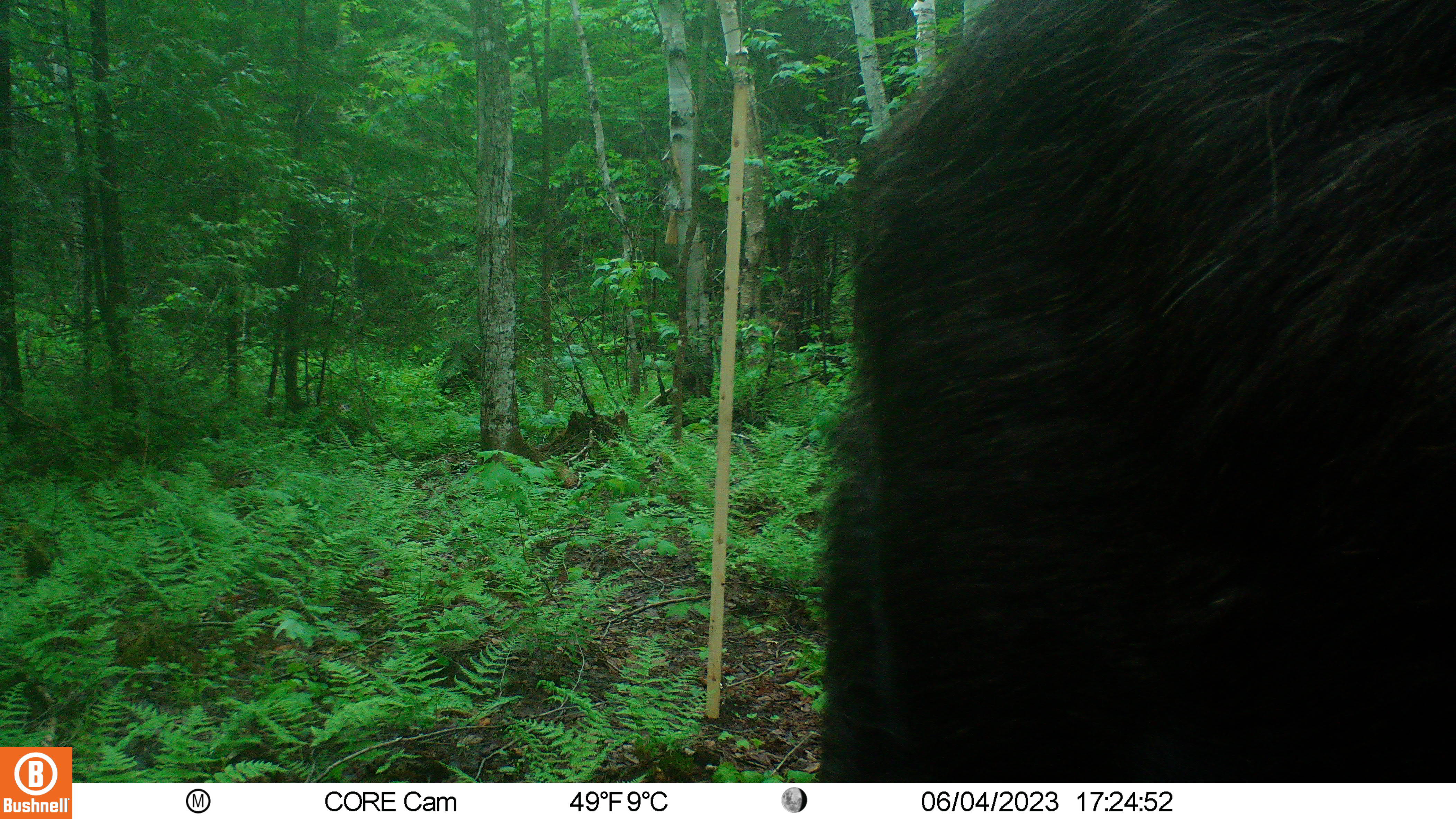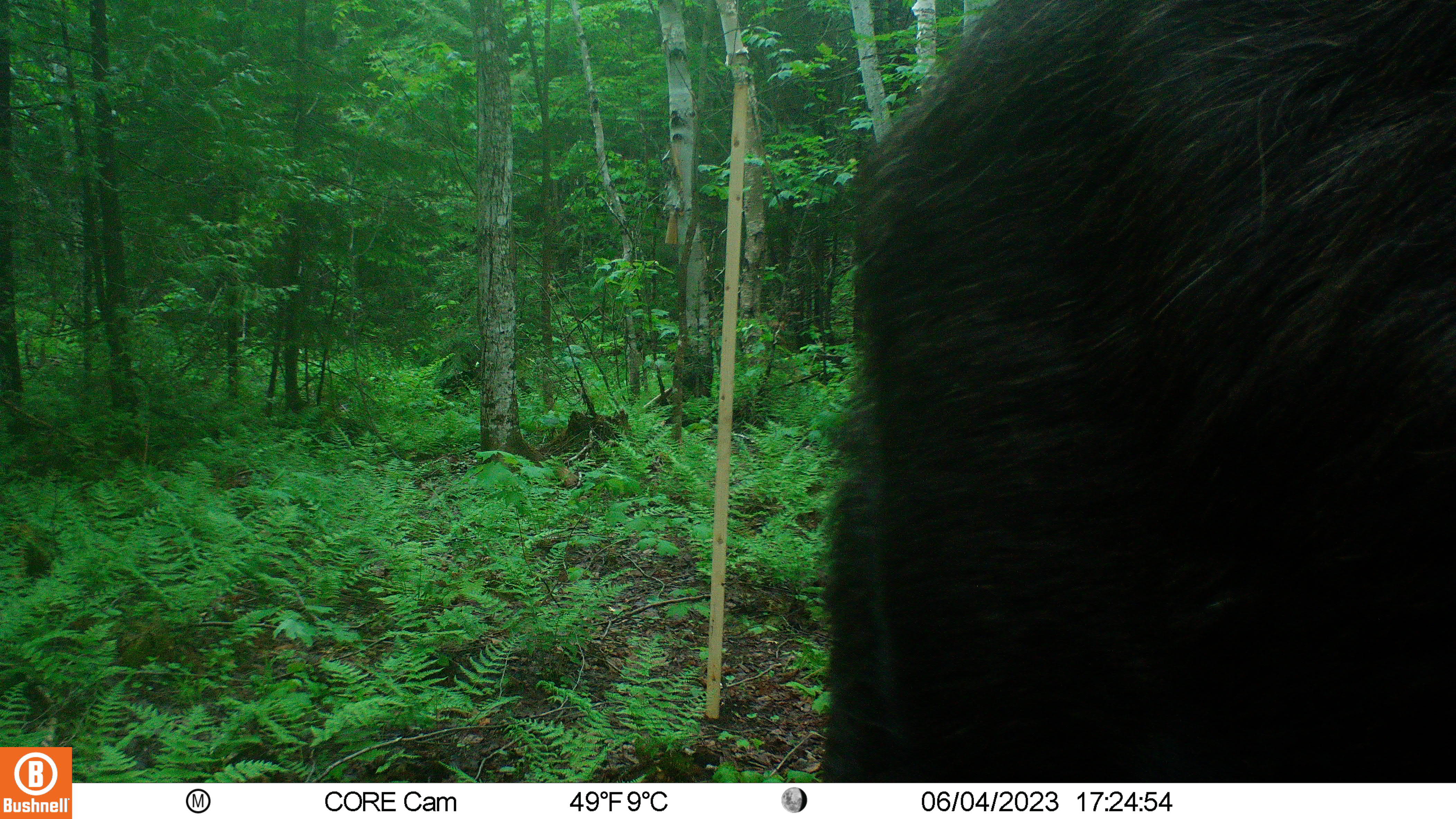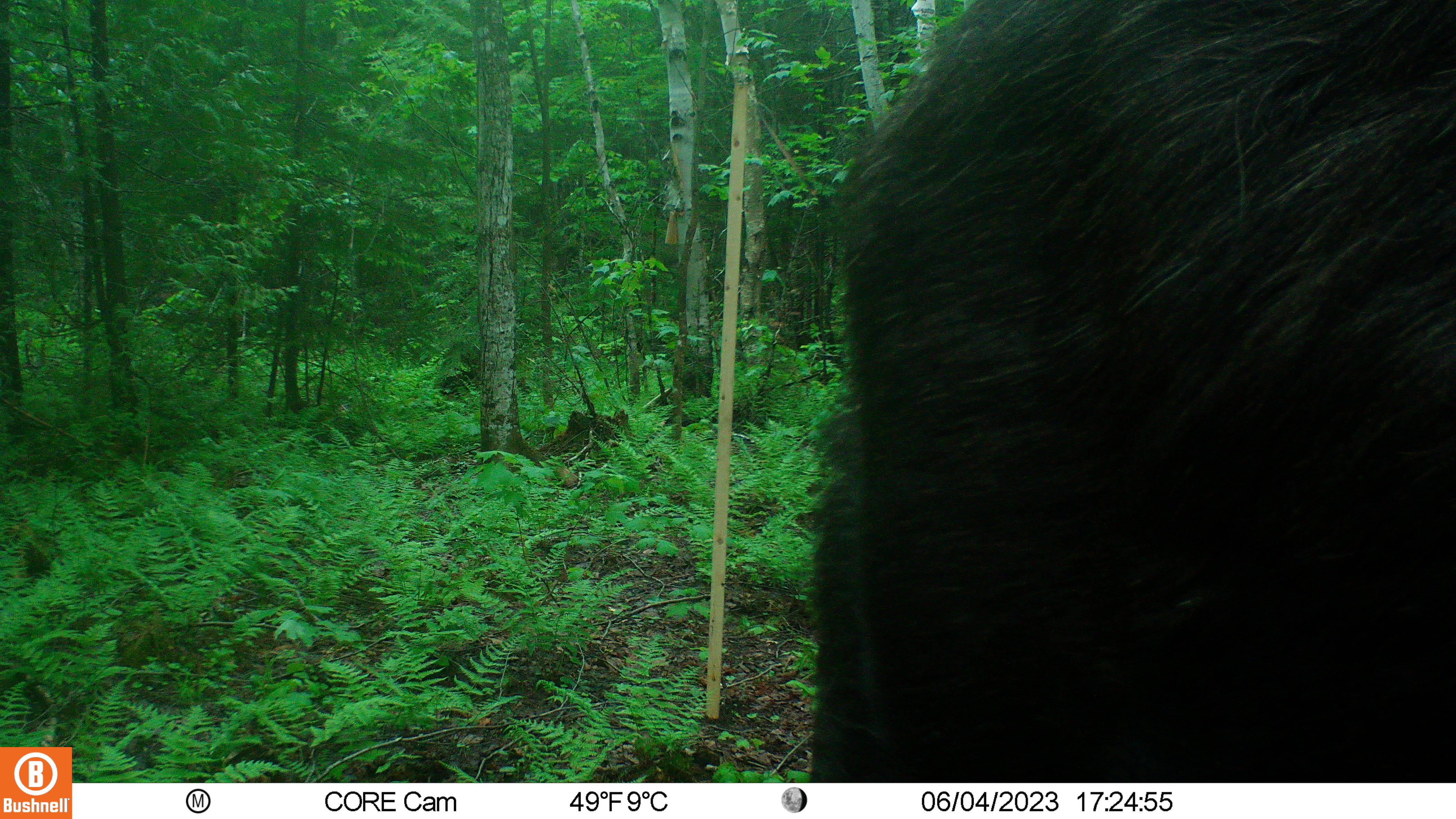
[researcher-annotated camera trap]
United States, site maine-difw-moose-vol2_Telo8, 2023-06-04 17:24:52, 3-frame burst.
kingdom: Animalia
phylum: Chordata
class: Mammalia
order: Artiodactyla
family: Cervidae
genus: Alces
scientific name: Alces alces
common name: moose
Moose (Alces alces).